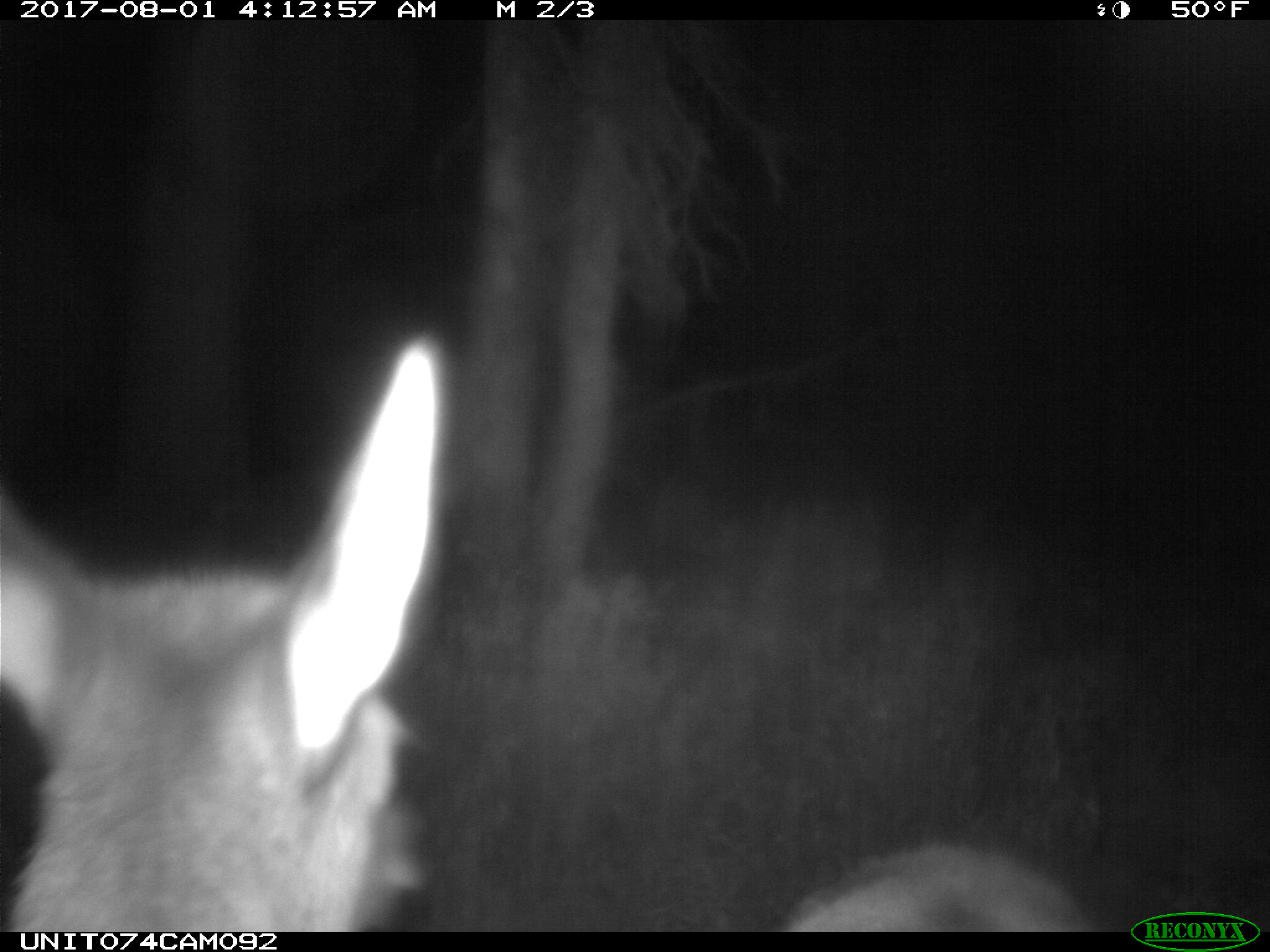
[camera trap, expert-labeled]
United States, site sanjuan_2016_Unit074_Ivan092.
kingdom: Animalia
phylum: Chordata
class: Mammalia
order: Artiodactyla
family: Cervidae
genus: Cervus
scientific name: Cervus elaphus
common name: red deer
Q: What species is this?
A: Cervus elaphus (red deer).